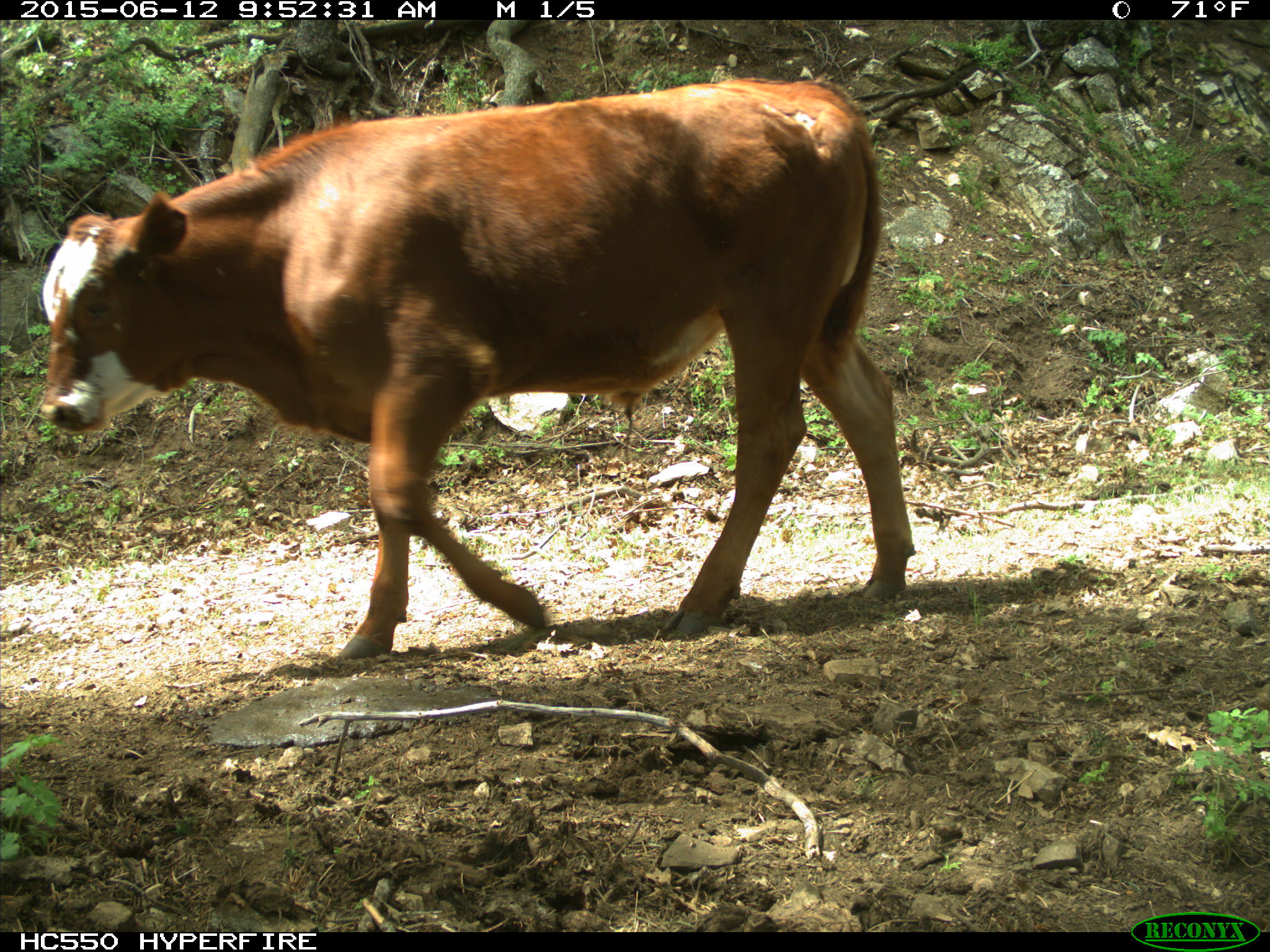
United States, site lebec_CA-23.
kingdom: Animalia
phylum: Chordata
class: Mammalia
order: Artiodactyla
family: Bovidae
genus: Bos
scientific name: Bos taurus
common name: domestic cow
Bos taurus (domestic cow).